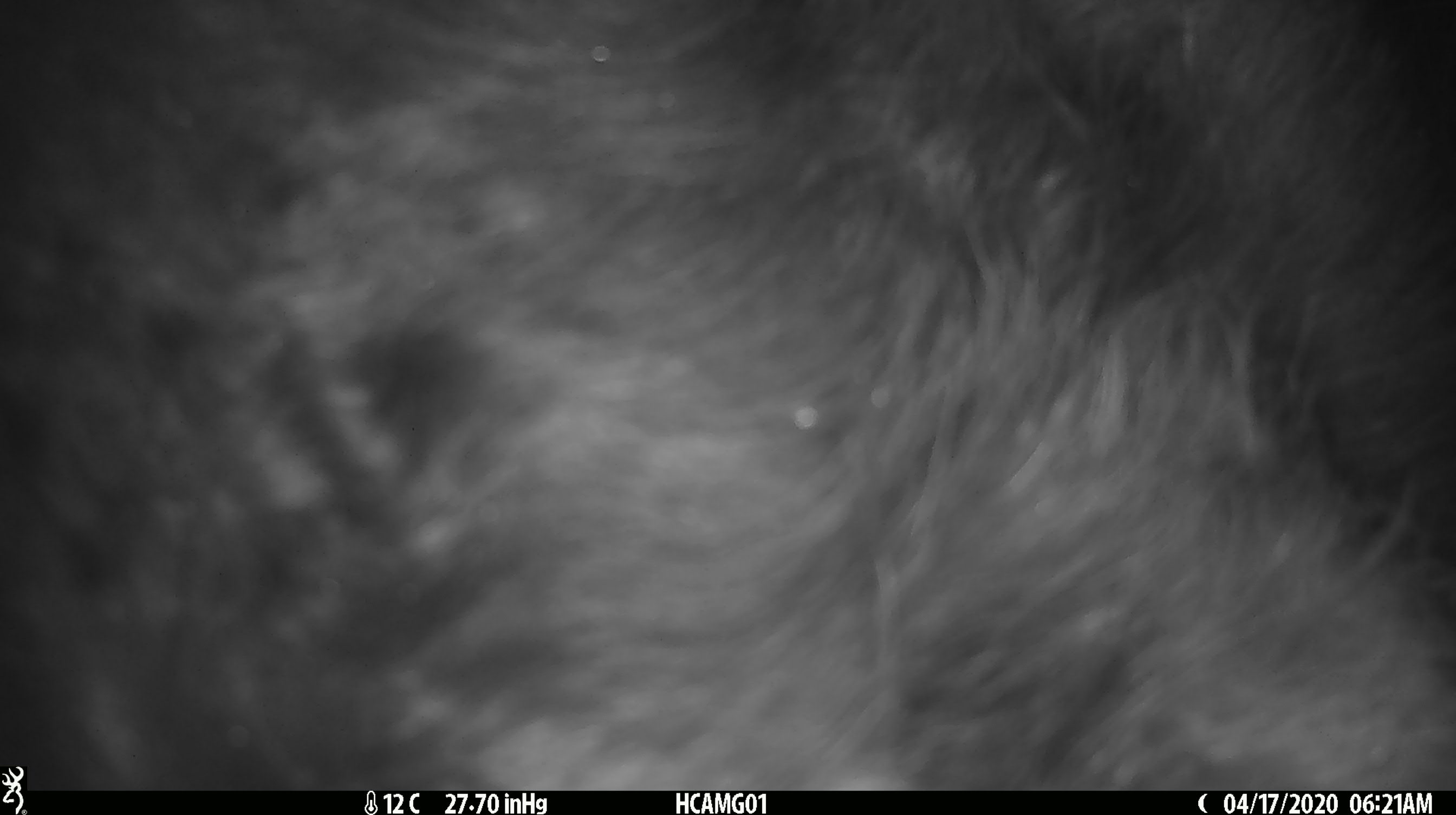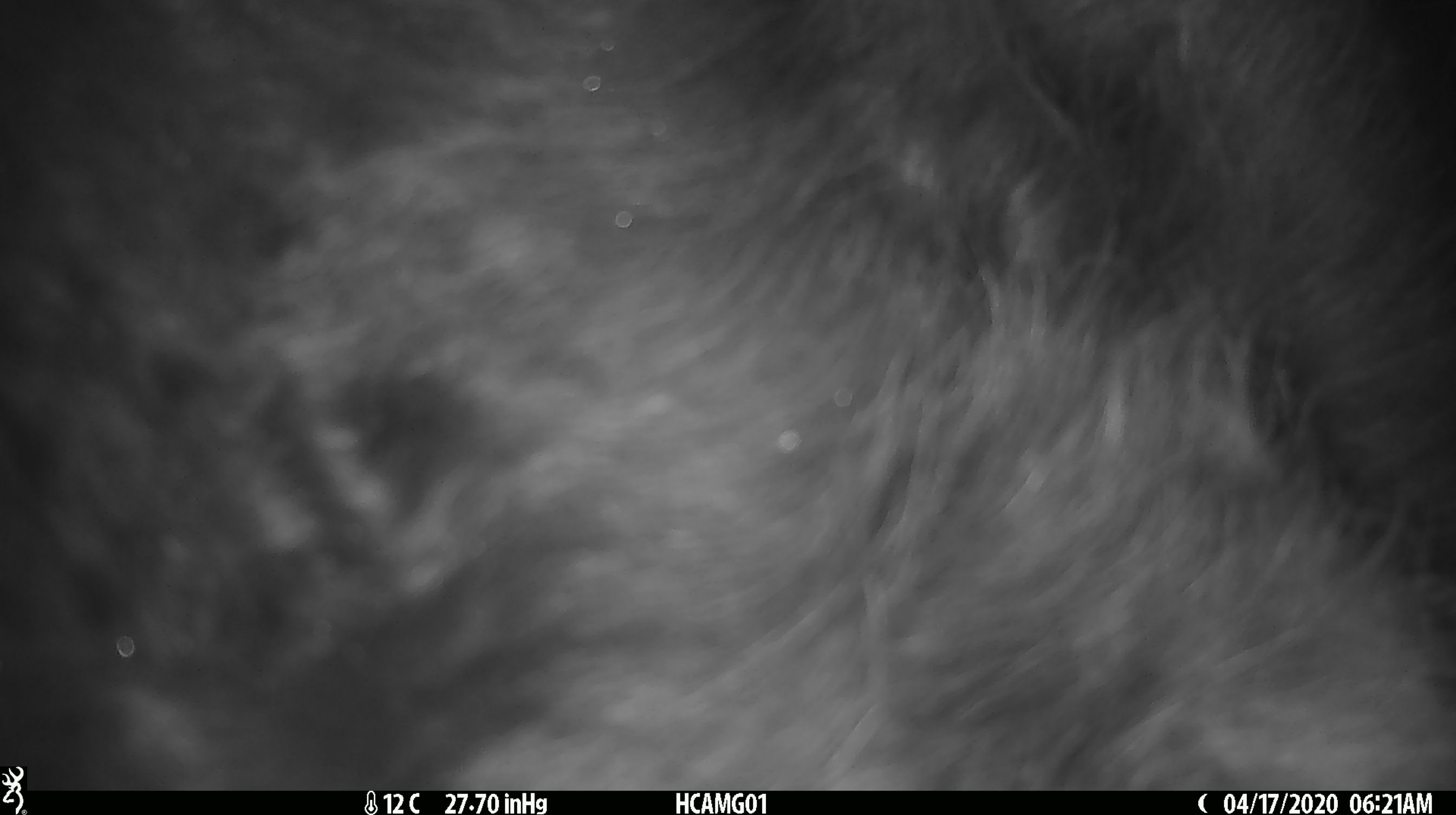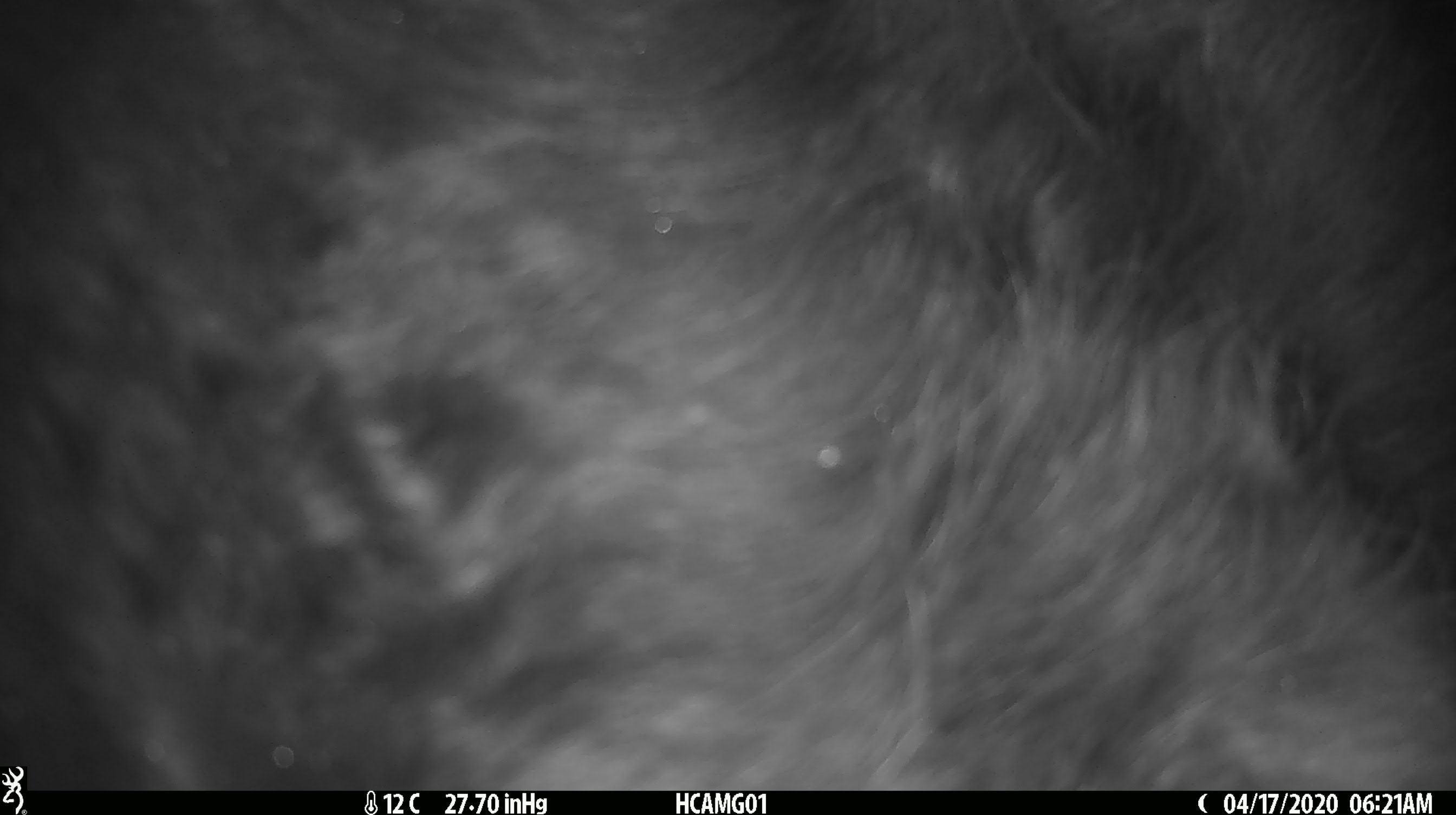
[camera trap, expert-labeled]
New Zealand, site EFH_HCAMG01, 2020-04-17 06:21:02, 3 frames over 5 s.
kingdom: Animalia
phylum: Chordata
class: Mammalia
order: Artiodactyla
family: Bovidae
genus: Bos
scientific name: Bos taurus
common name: domestic cow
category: cow